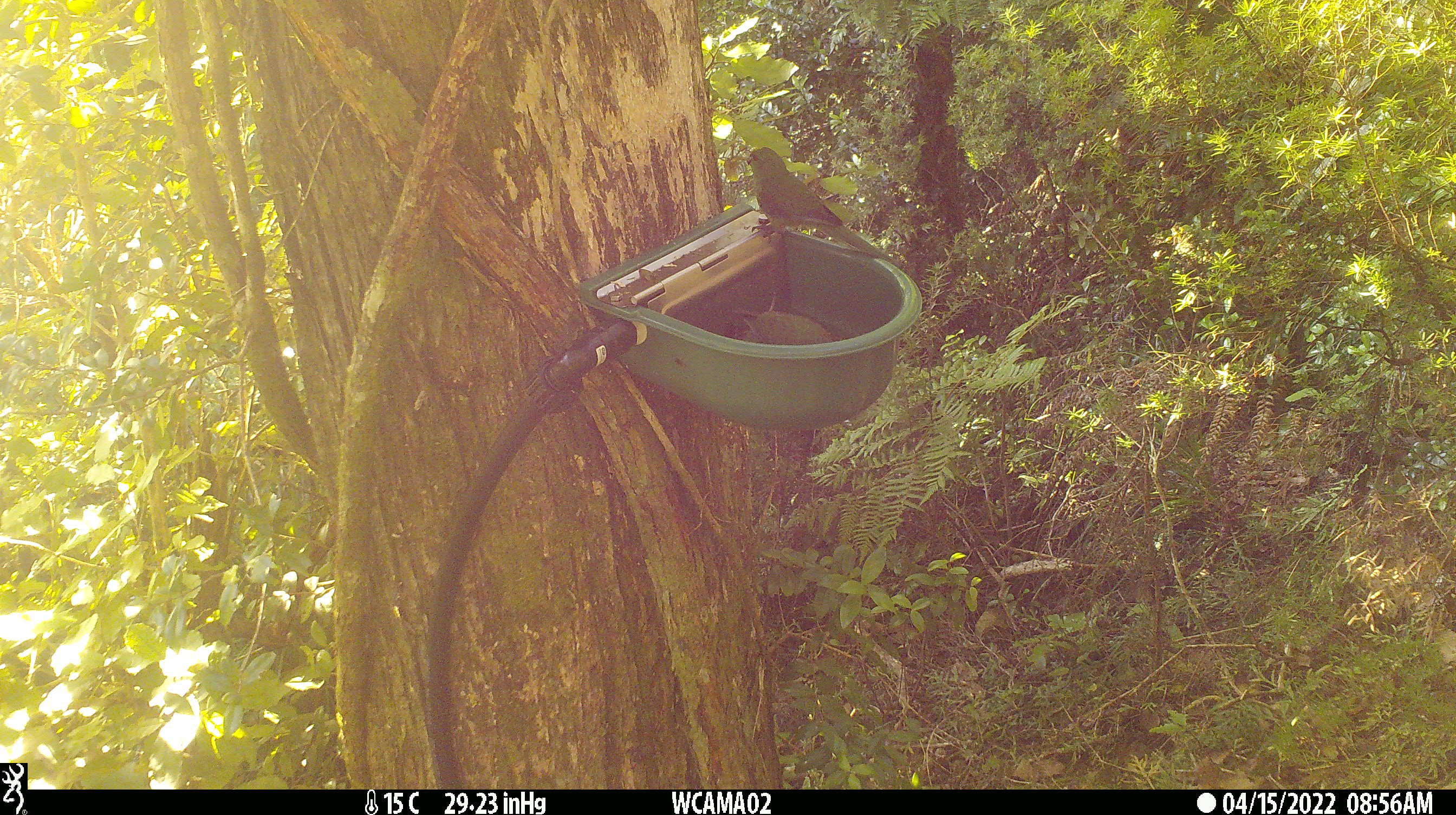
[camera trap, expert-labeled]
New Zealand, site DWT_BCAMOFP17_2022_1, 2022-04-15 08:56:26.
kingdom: Animalia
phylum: Chordata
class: Aves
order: Psittaciformes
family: Psittaculidae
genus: Cyanoramphus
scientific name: Cyanoramphus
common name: parakeet